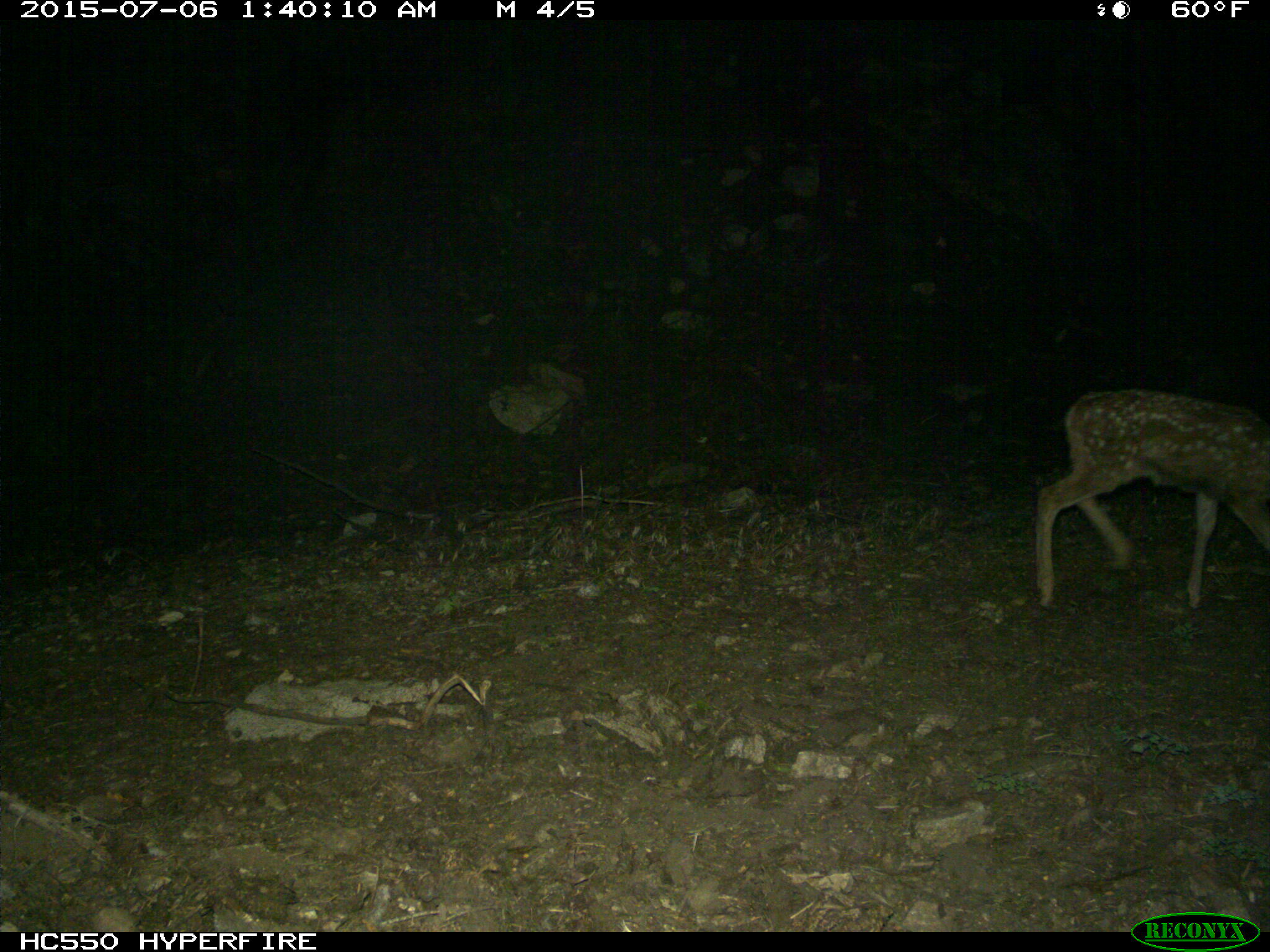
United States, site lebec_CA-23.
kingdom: Animalia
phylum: Chordata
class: Mammalia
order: Artiodactyla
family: Cervidae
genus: Odocoileus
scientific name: Odocoileus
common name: deer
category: unidentified deer